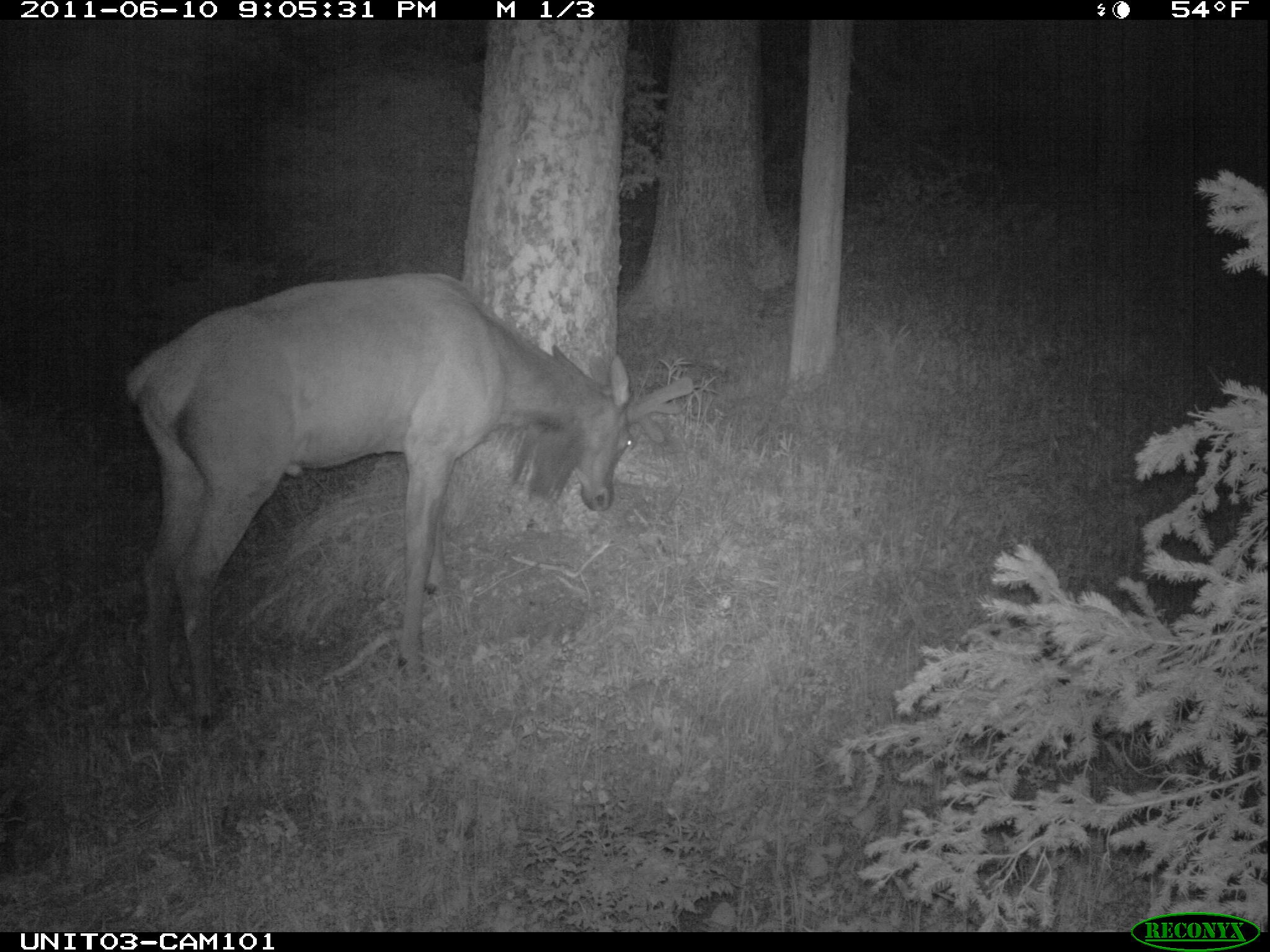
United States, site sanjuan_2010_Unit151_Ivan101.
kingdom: Animalia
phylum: Chordata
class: Mammalia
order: Artiodactyla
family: Cervidae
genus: Cervus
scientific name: Cervus elaphus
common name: red deer